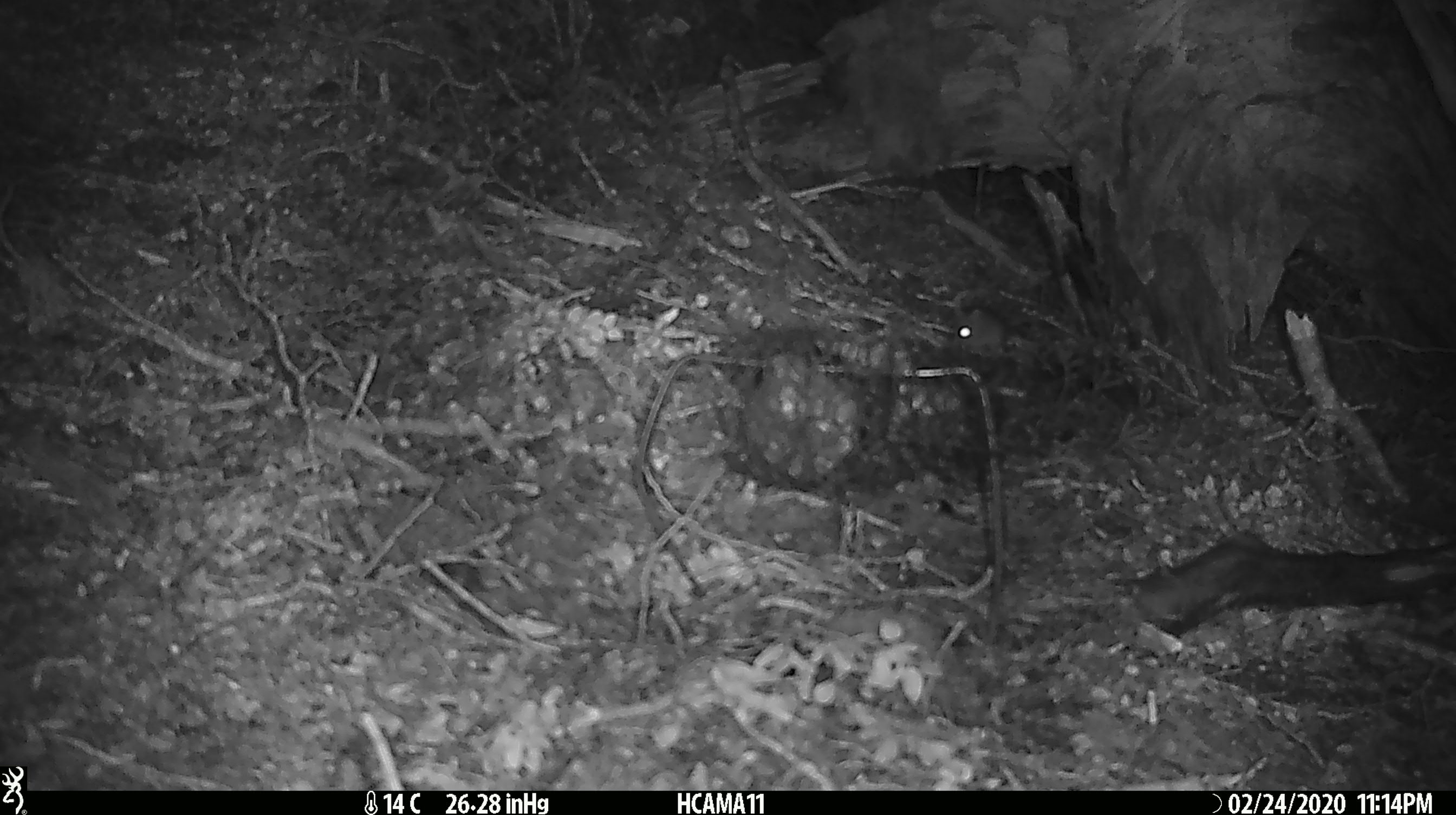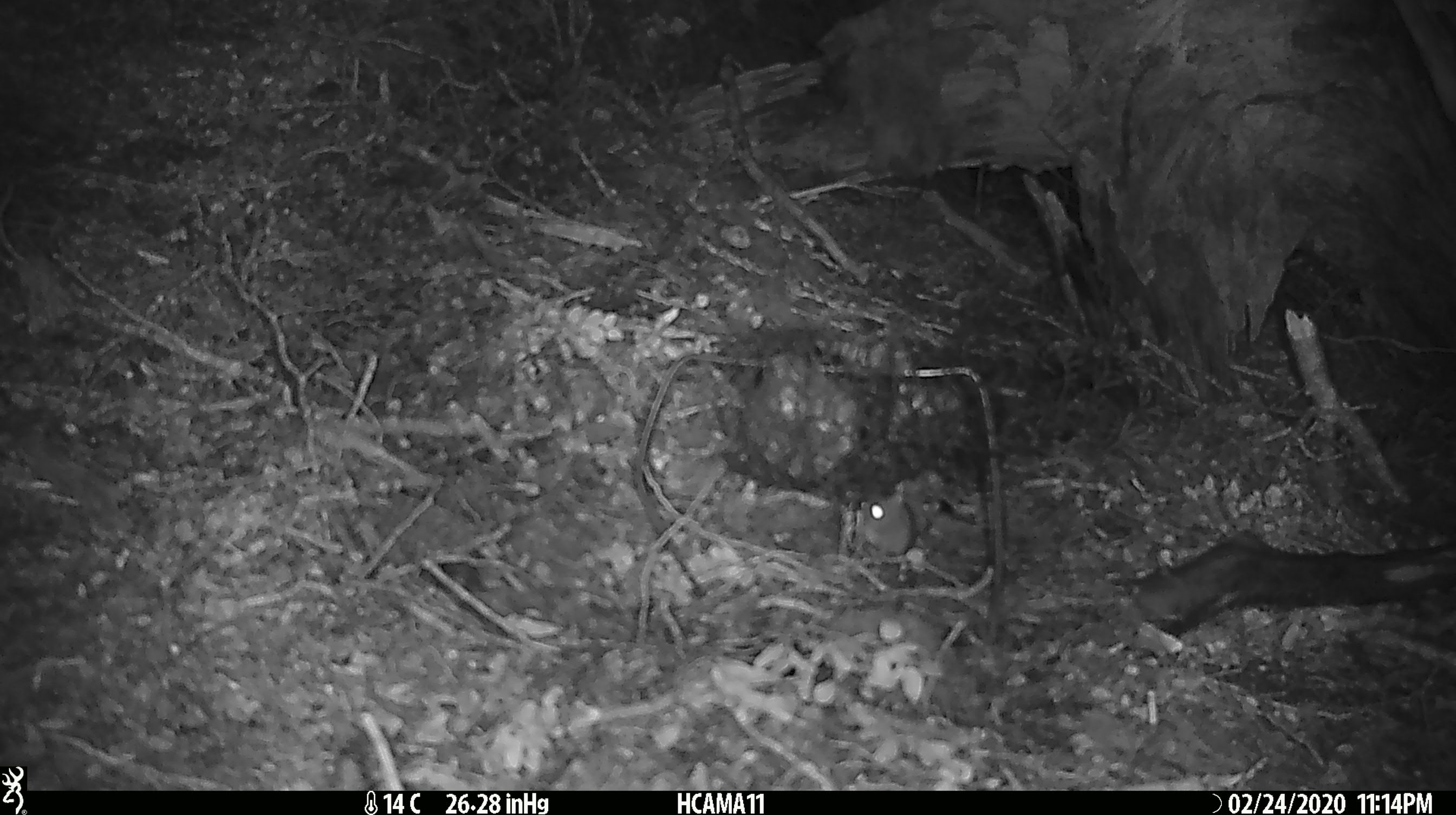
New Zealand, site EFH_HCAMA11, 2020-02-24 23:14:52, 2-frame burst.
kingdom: Animalia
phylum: Chordata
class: Mammalia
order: Rodentia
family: Muridae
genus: Mus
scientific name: Mus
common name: mouse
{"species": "mouse (Mus)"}